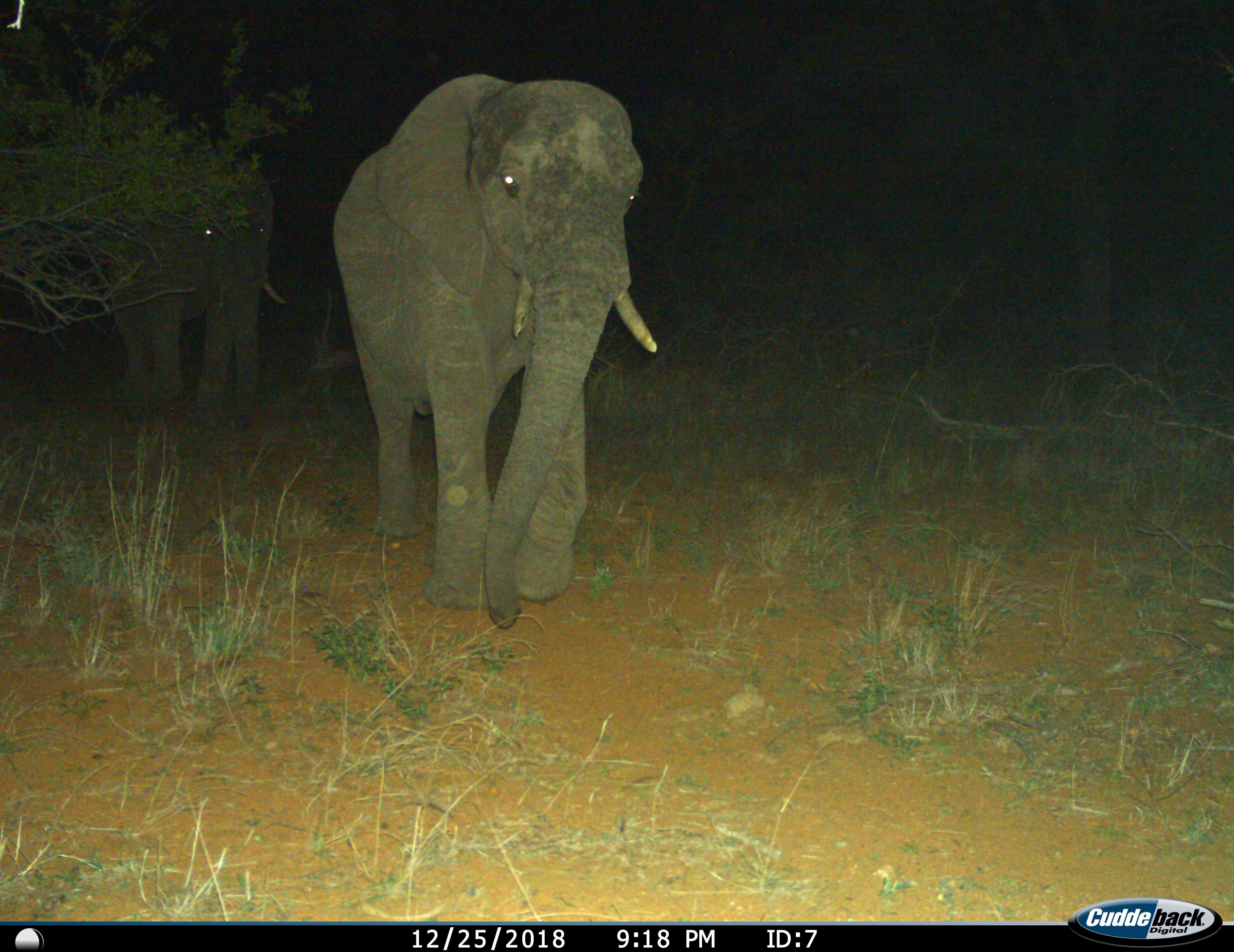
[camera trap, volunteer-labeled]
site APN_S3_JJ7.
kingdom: Animalia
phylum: Chordata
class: Mammalia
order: Proboscidea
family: Elephantidae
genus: Loxodonta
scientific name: Loxodonta africana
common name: african bush elephant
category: elephant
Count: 2.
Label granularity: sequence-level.